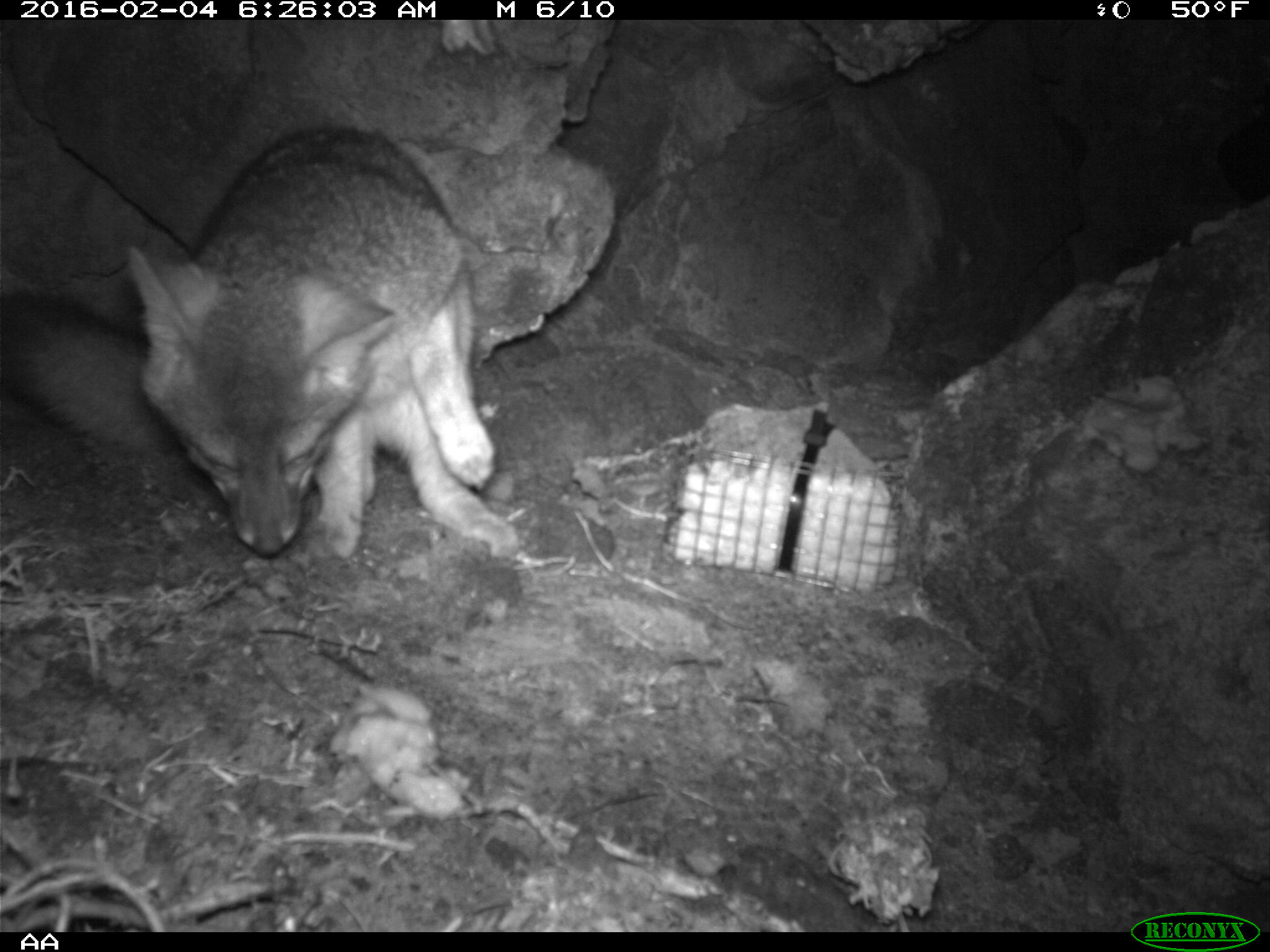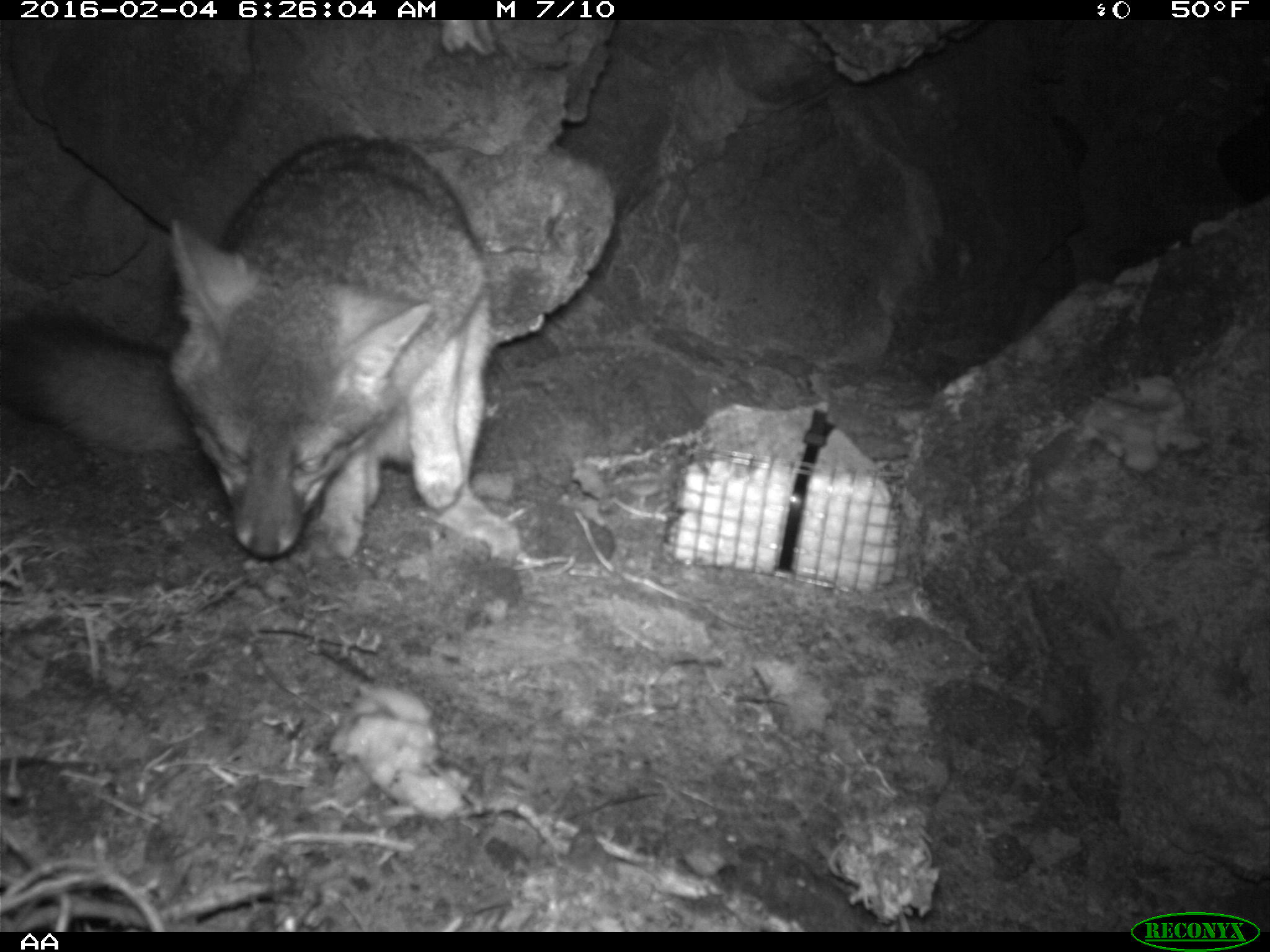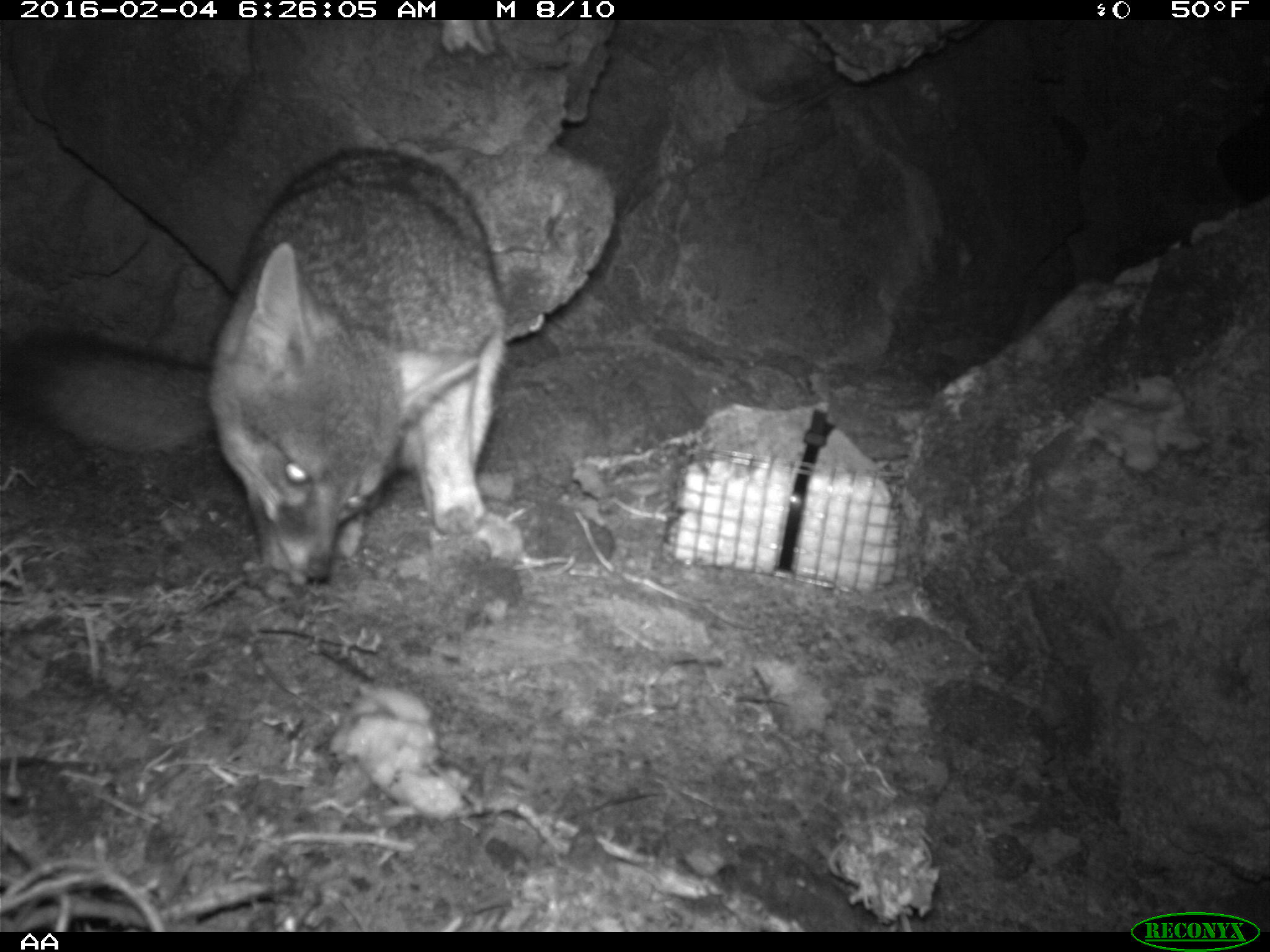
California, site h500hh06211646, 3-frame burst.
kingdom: Animalia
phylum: Chordata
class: Mammalia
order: Carnivora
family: Canidae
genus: Urocyon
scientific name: Urocyon littoralis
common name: island fox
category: fox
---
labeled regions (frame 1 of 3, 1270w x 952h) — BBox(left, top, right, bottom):
fox: BBox(0, 127, 526, 564)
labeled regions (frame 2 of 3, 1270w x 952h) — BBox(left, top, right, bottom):
fox: BBox(0, 133, 498, 562)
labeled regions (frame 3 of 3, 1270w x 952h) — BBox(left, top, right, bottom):
fox: BBox(0, 146, 508, 580)